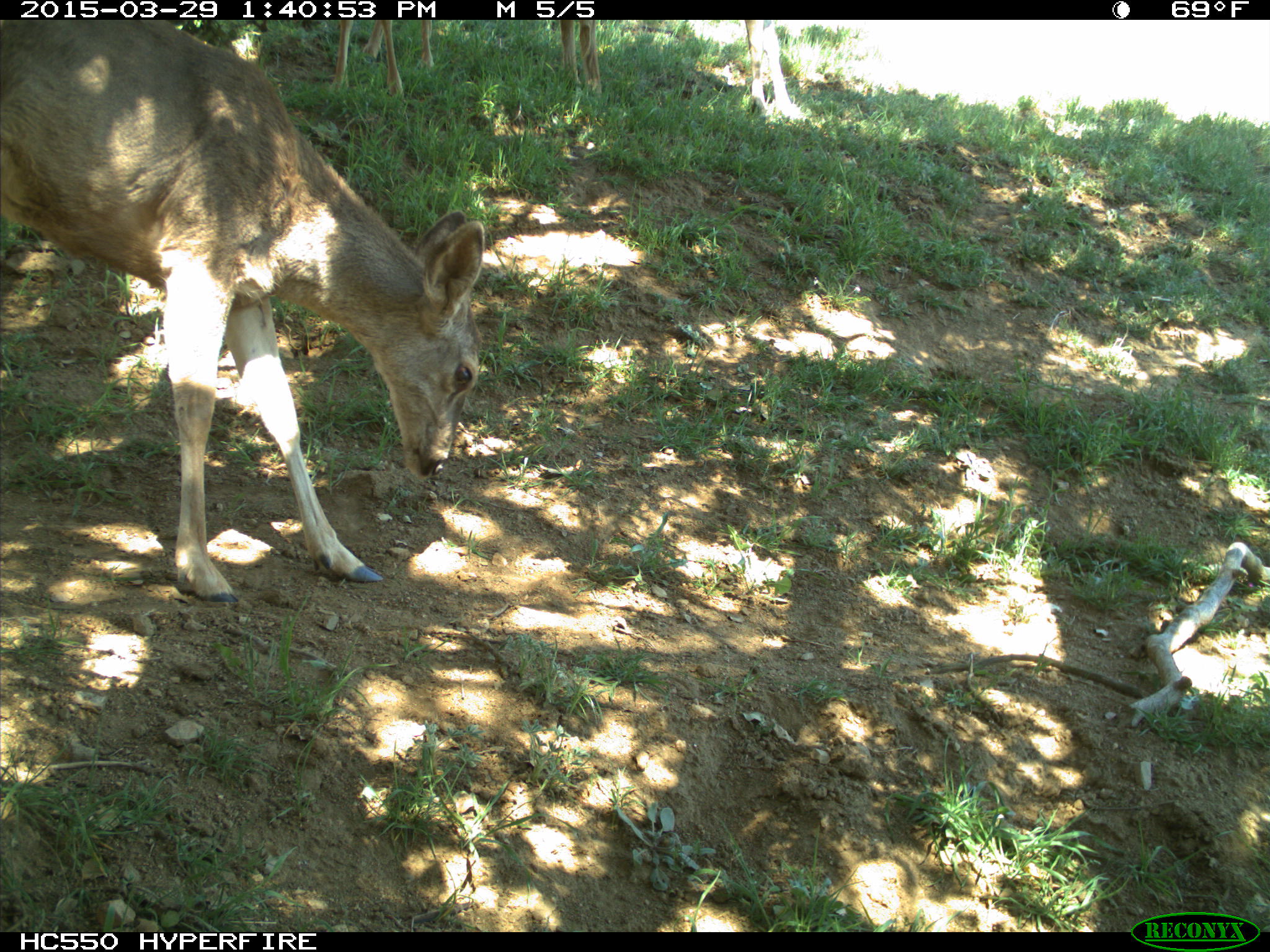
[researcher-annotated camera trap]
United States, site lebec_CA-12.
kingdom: Animalia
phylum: Chordata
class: Mammalia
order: Artiodactyla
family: Cervidae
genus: Odocoileus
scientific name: Odocoileus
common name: deer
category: unidentified deer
Unidentified deer (deer) (Odocoileus).